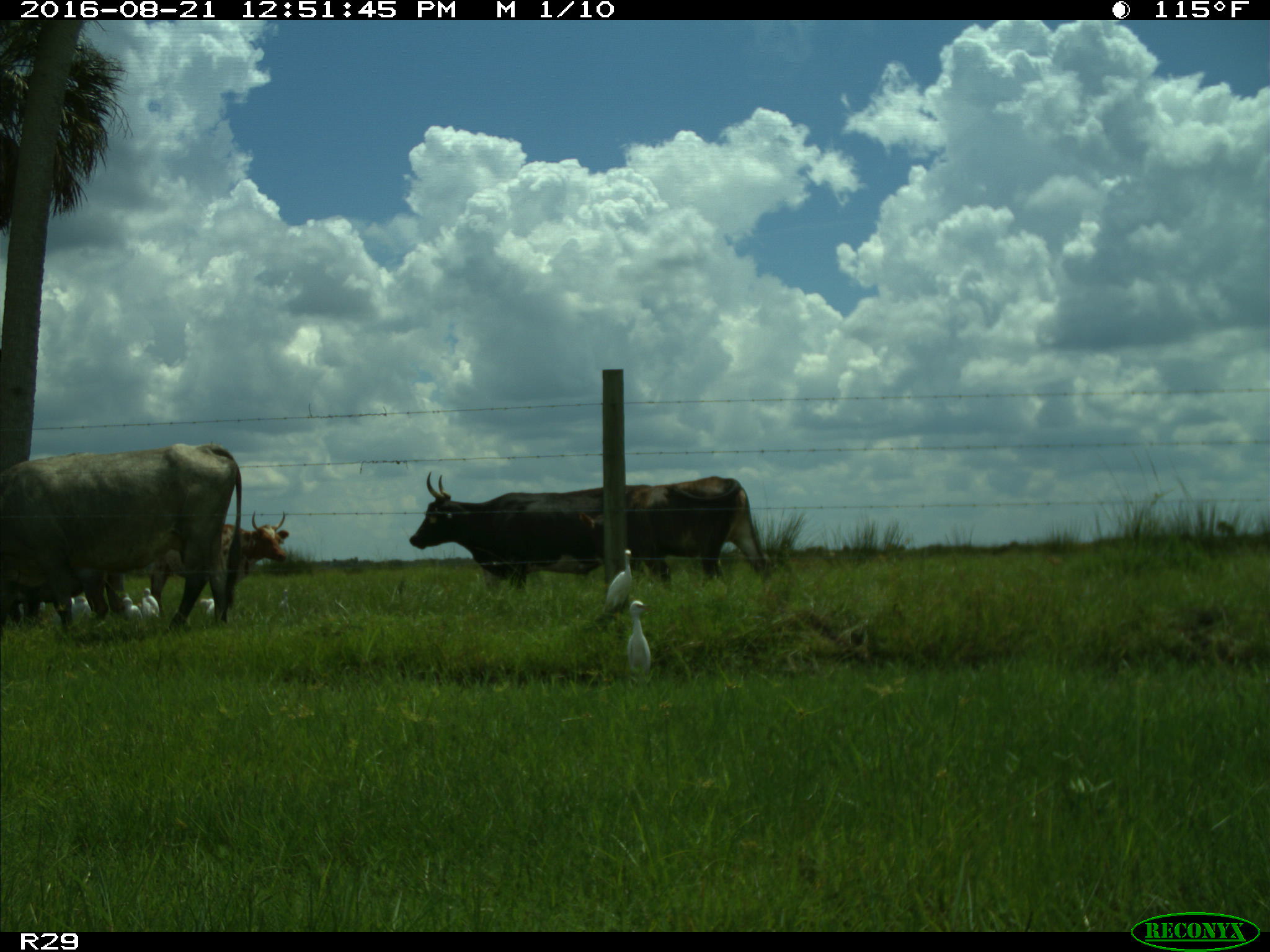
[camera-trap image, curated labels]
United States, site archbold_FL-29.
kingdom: Animalia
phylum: Chordata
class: Mammalia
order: Artiodactyla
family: Bovidae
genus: Bos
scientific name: Bos taurus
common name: domestic cow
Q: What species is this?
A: Bos taurus (domestic cow).